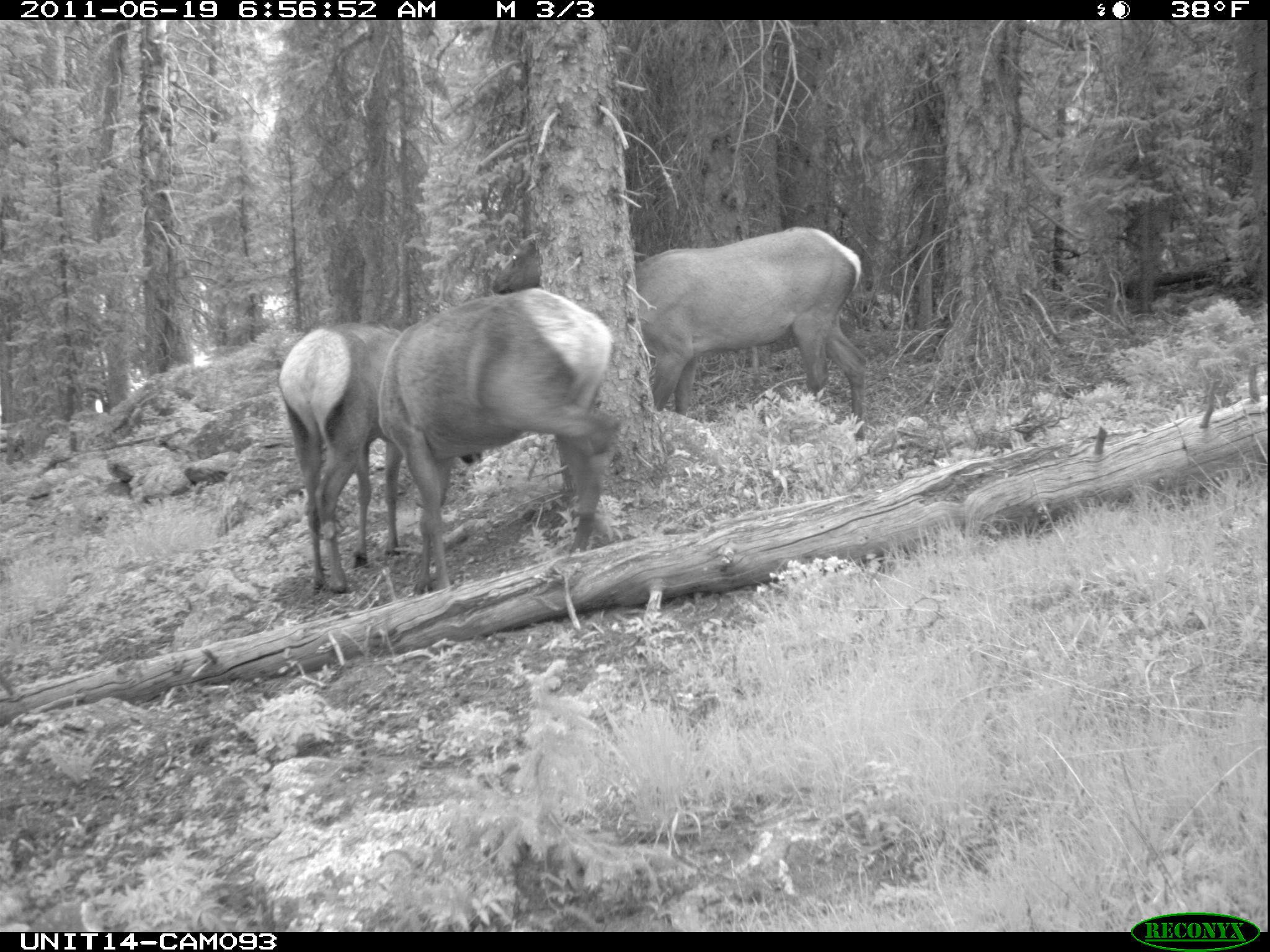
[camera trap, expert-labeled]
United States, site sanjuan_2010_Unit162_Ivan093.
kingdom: Animalia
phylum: Chordata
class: Mammalia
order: Artiodactyla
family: Cervidae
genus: Cervus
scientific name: Cervus elaphus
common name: red deer